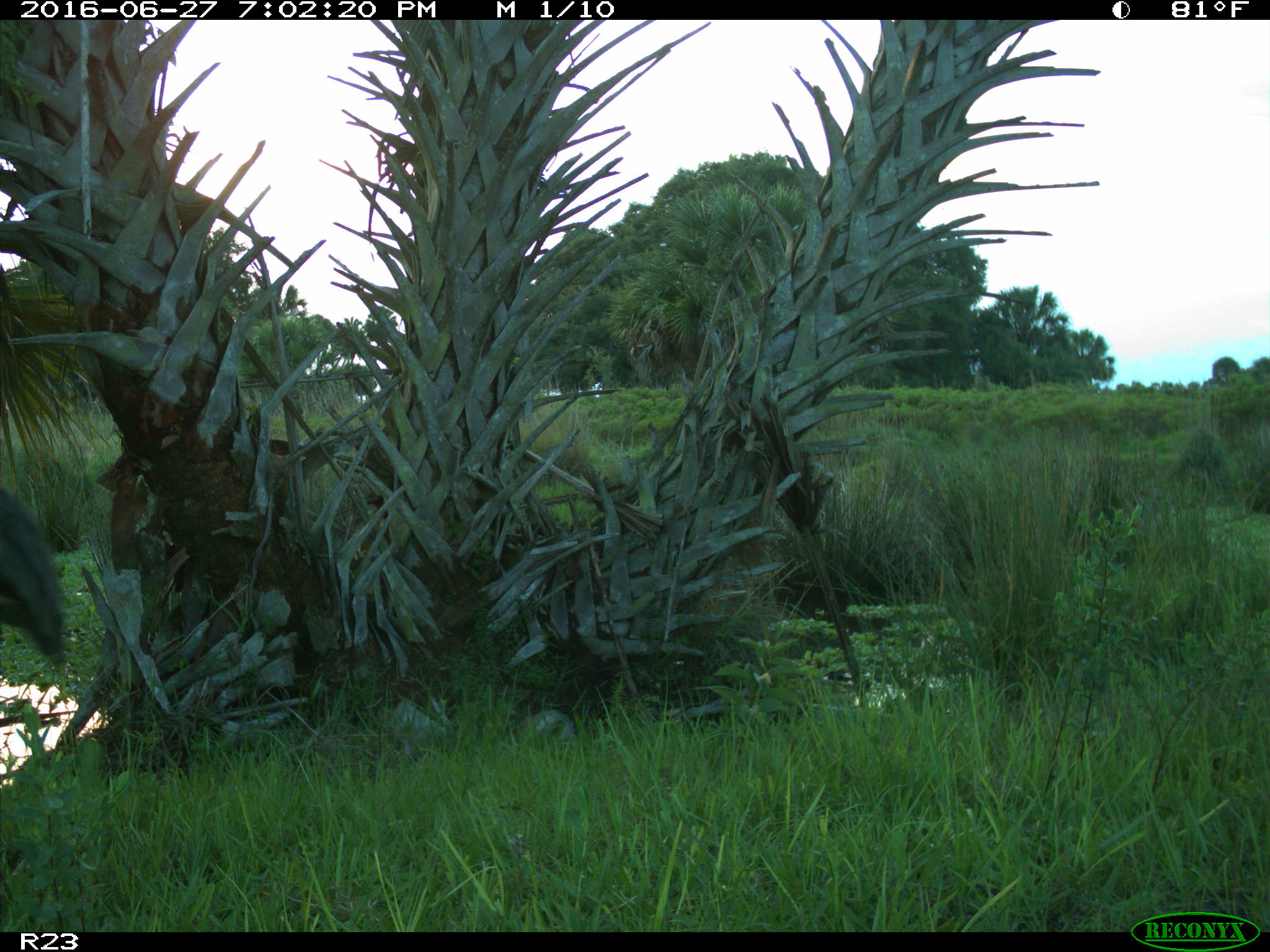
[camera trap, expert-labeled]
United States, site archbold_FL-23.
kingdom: Animalia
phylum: Chordata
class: Aves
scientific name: Aves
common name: birds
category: unidentified bird